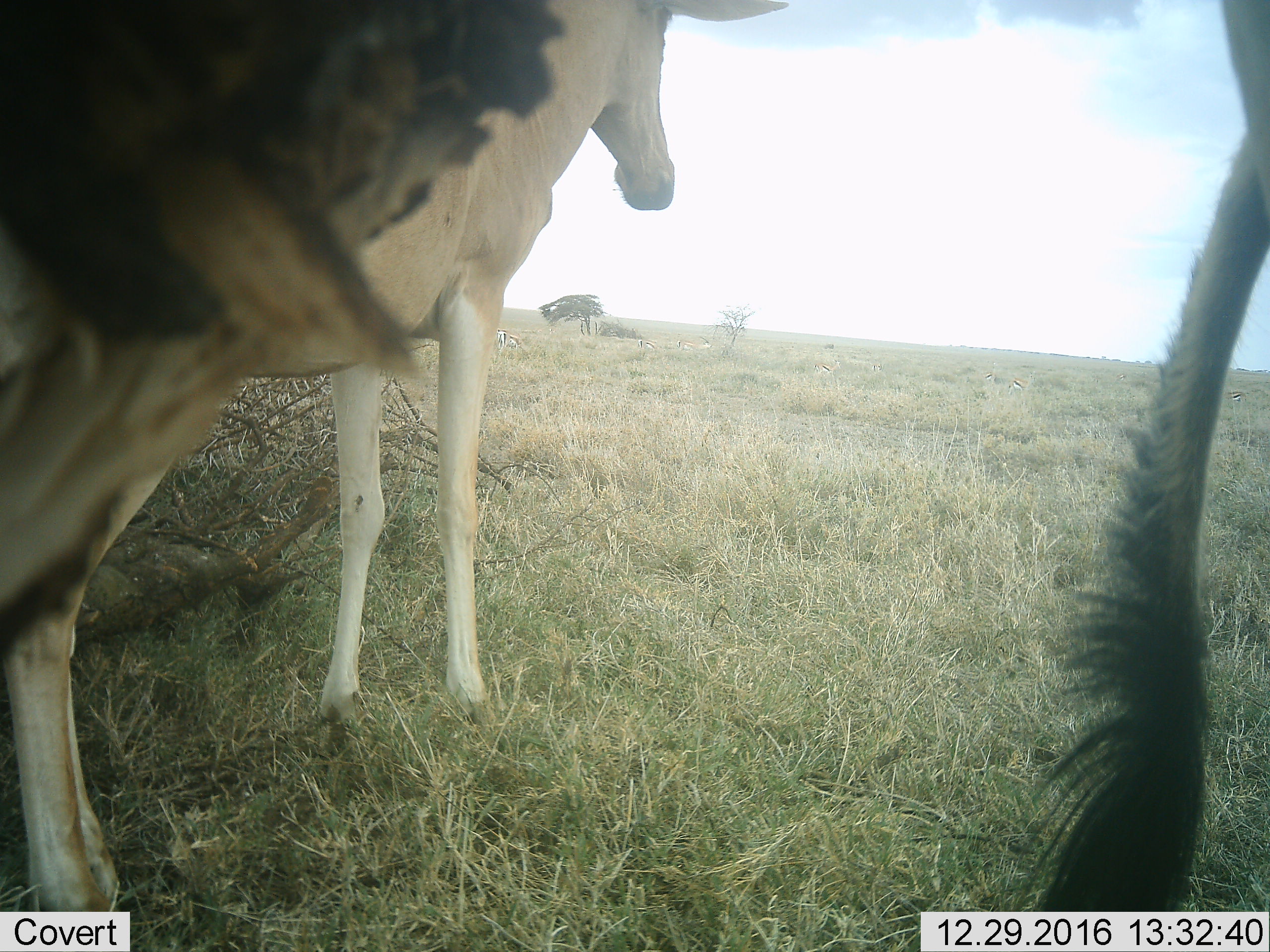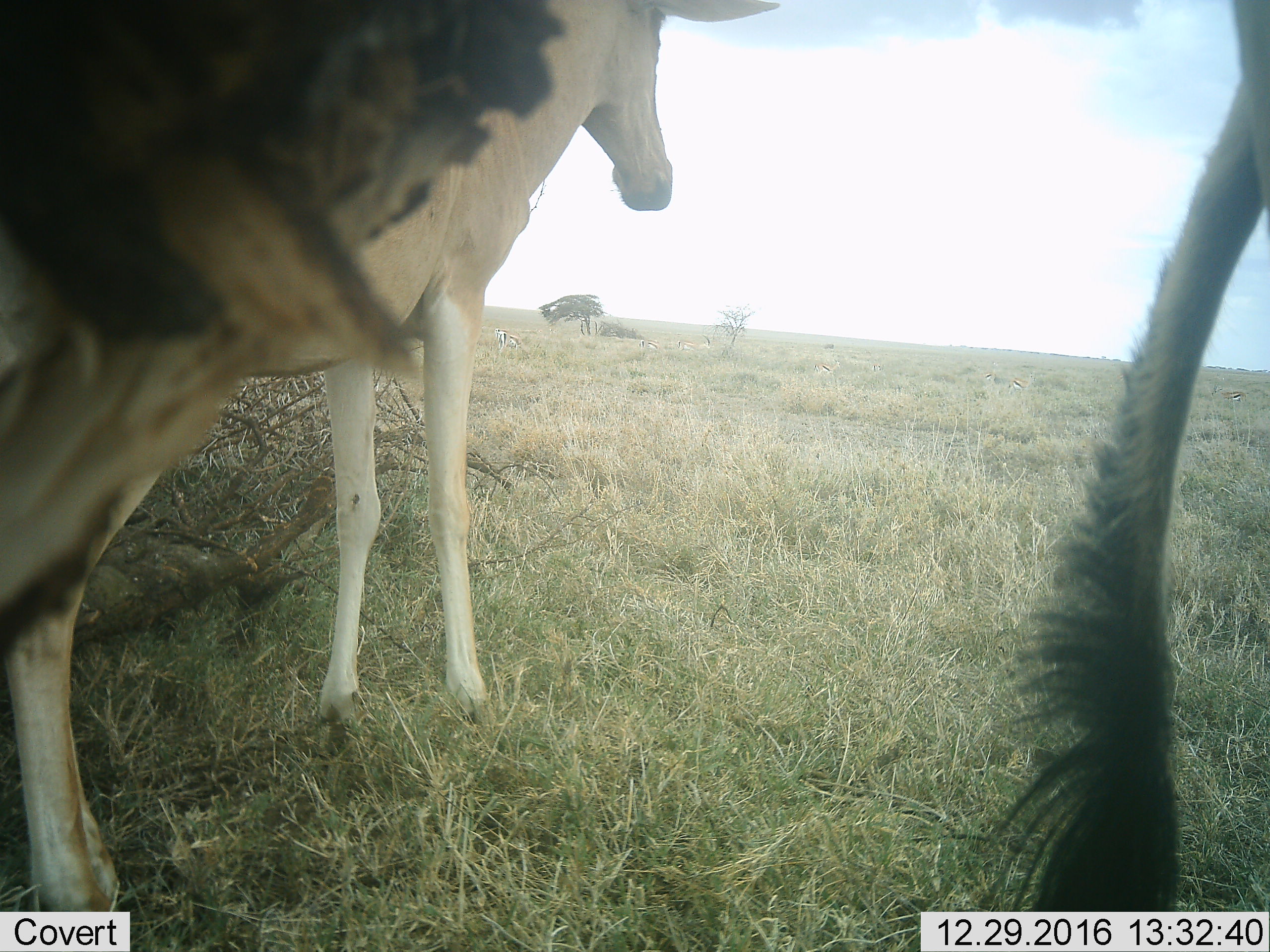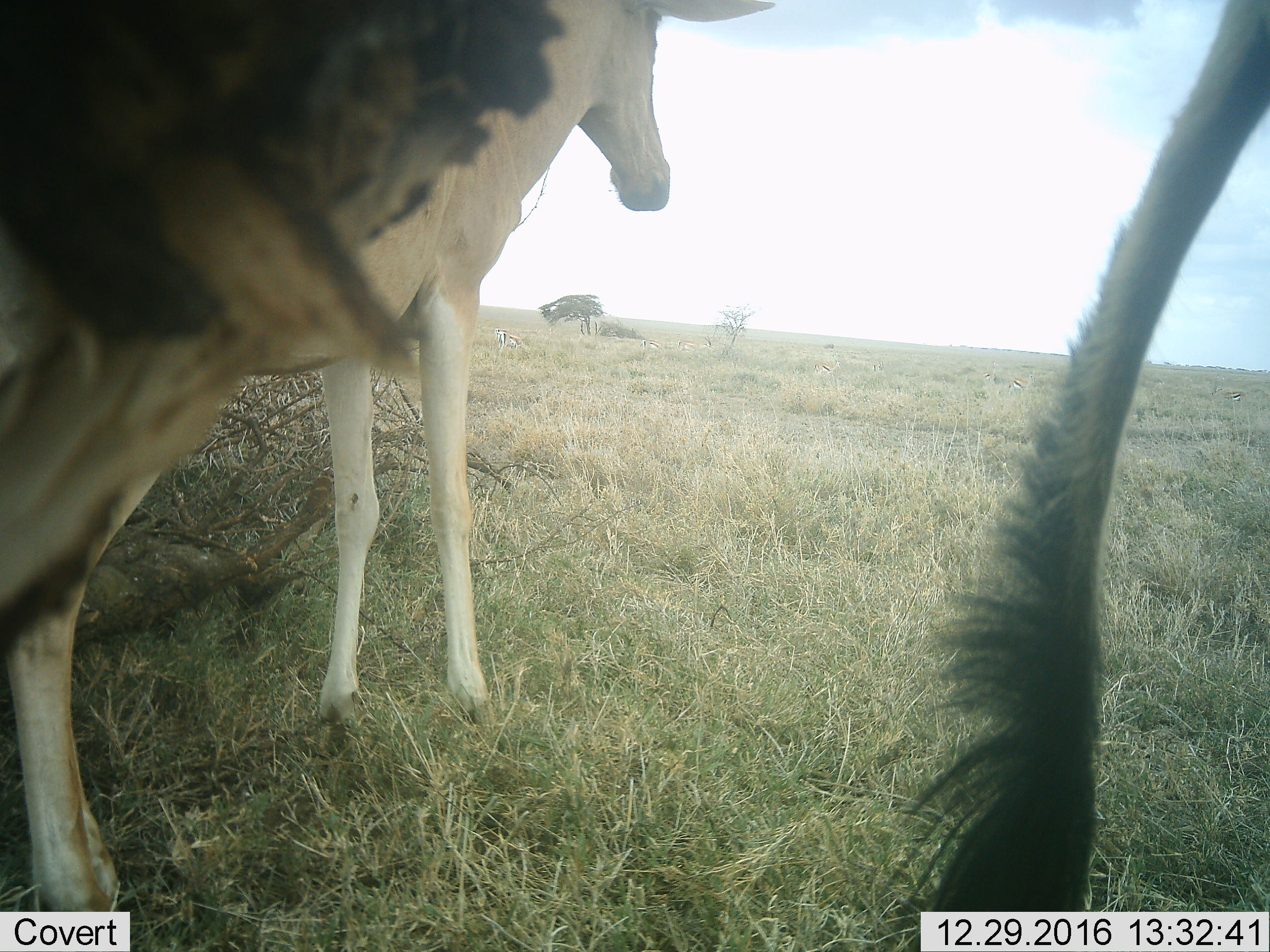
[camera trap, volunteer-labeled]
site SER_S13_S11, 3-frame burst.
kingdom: Animalia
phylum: Chordata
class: Mammalia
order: Artiodactyla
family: Bovidae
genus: Alcelaphus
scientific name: Alcelaphus buselaphus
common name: hartebeest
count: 2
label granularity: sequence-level